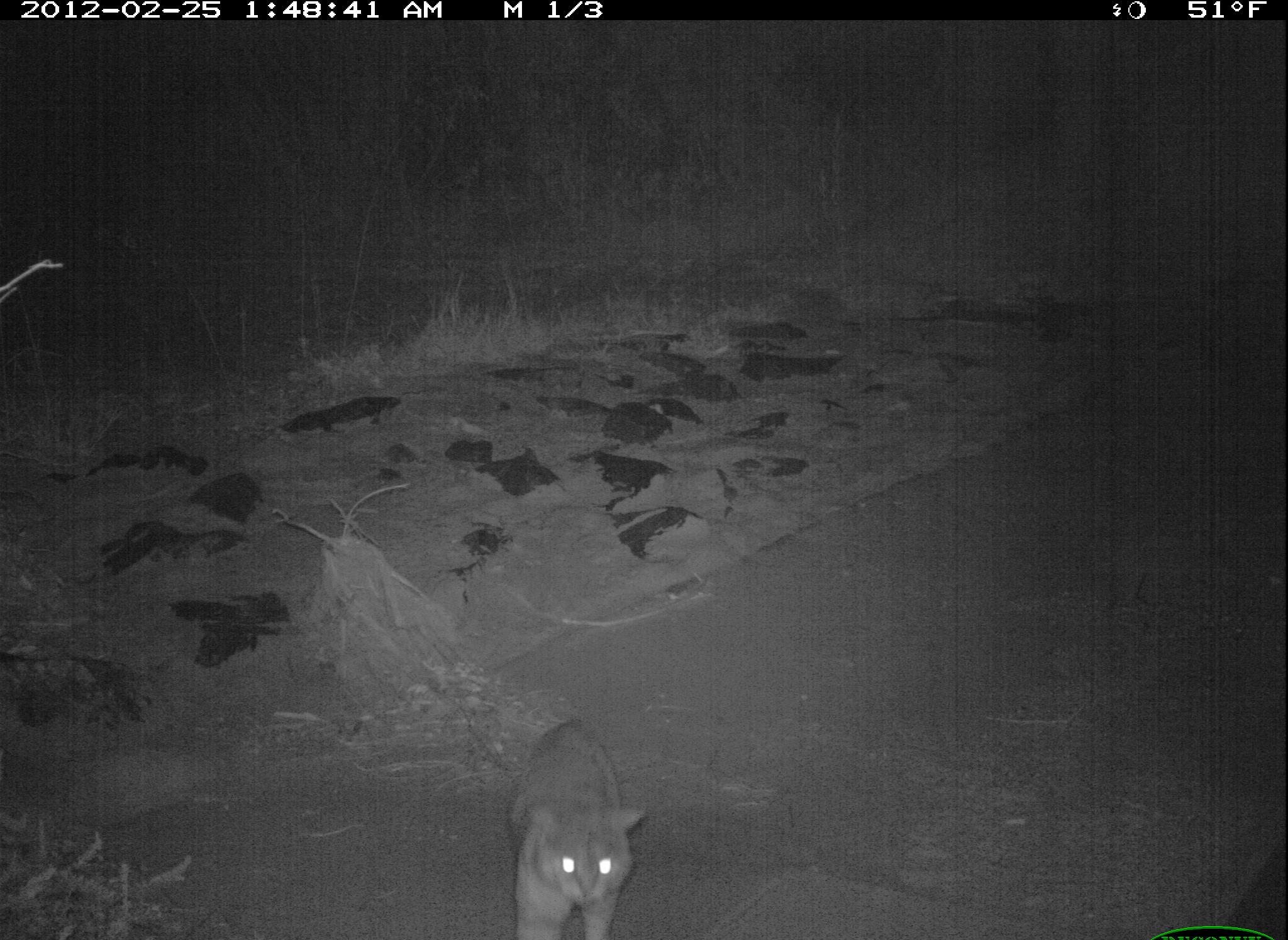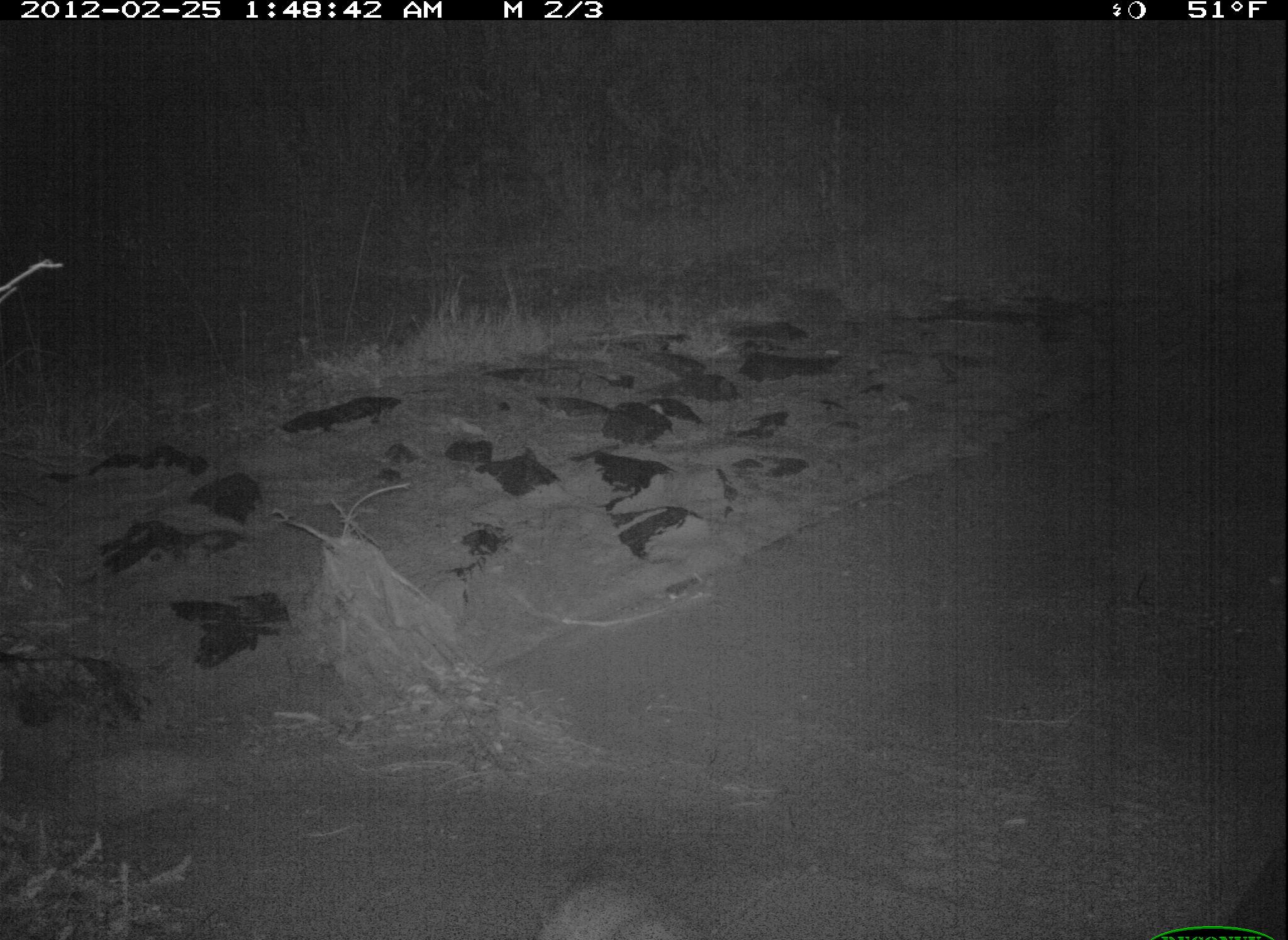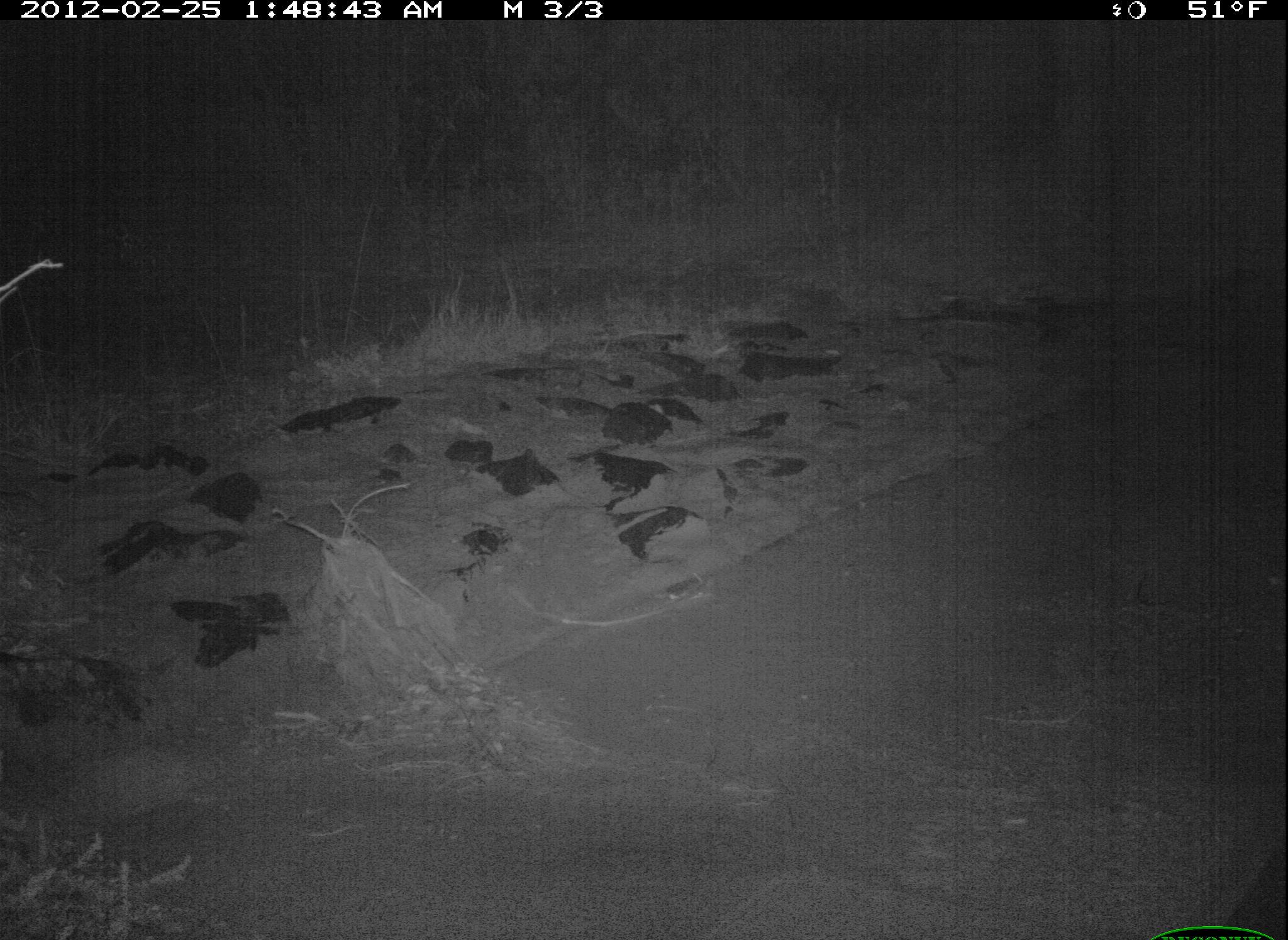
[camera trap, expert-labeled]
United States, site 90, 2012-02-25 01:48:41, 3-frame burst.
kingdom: Animalia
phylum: Chordata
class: Mammalia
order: Carnivora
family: Felidae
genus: Felis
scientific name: Felis catus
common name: cat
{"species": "cat (Felis catus)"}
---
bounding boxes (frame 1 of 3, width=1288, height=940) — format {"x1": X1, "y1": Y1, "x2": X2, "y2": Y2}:
cat: {"x1": 502, "y1": 697, "x2": 665, "y2": 940}